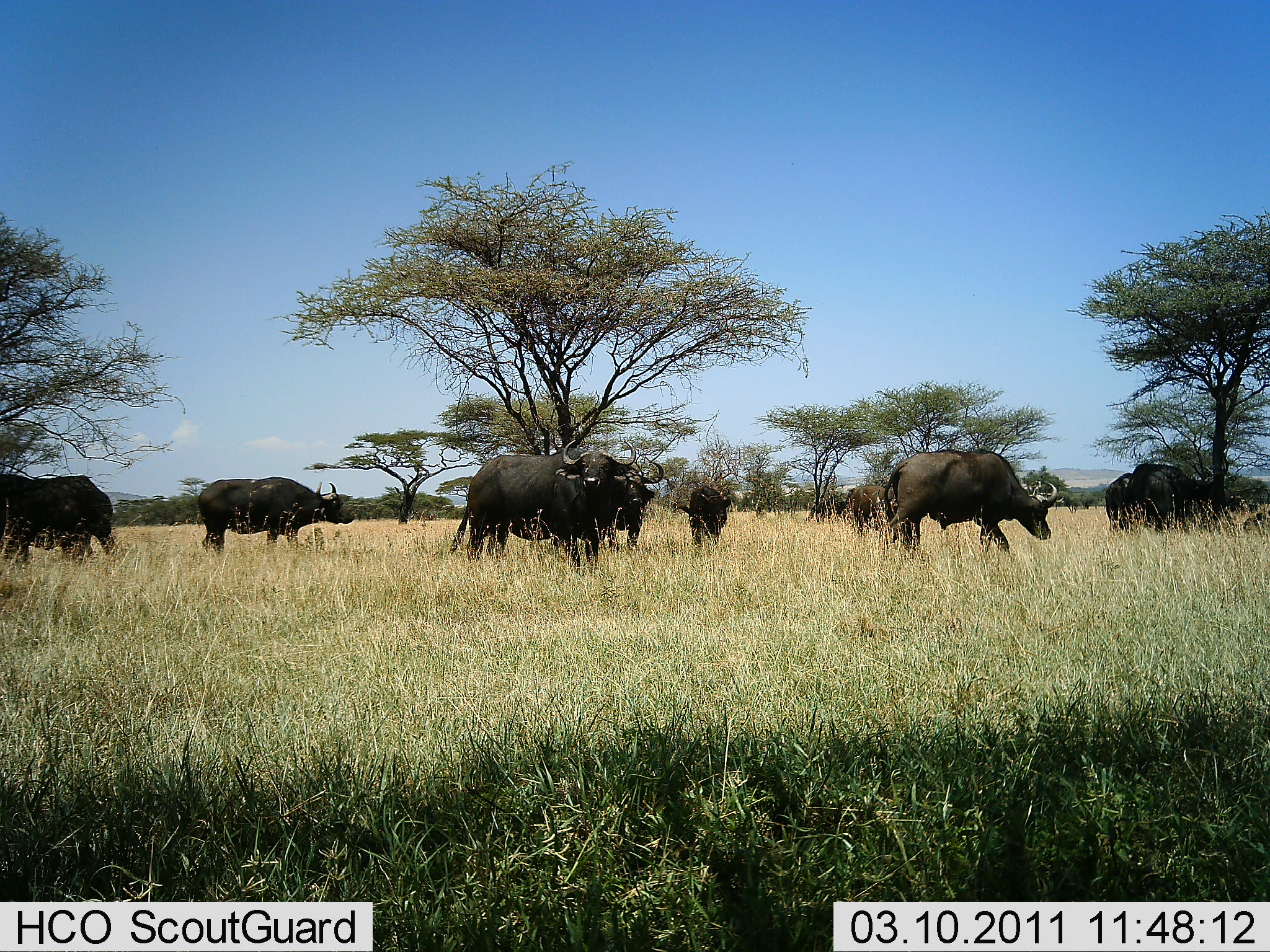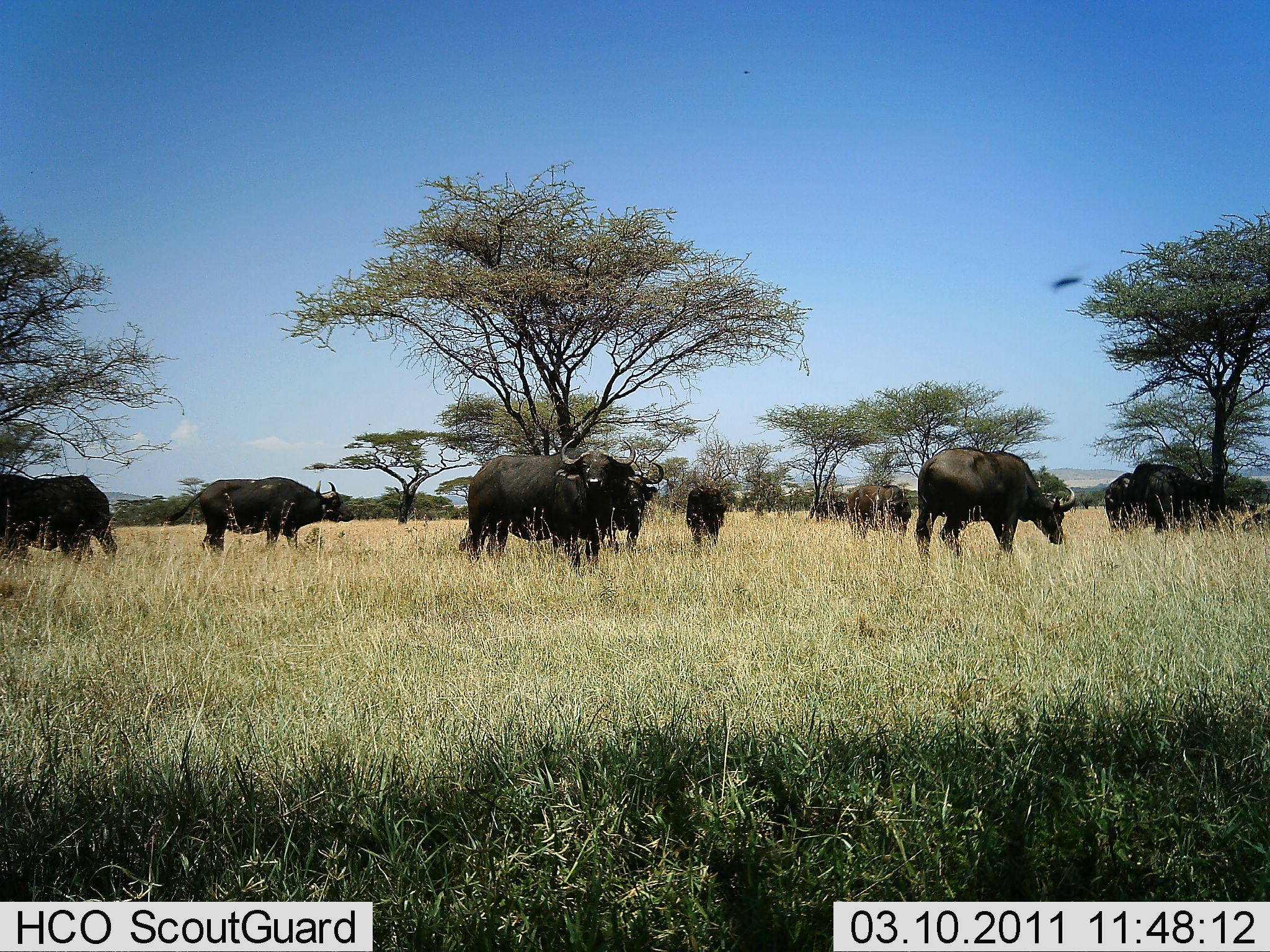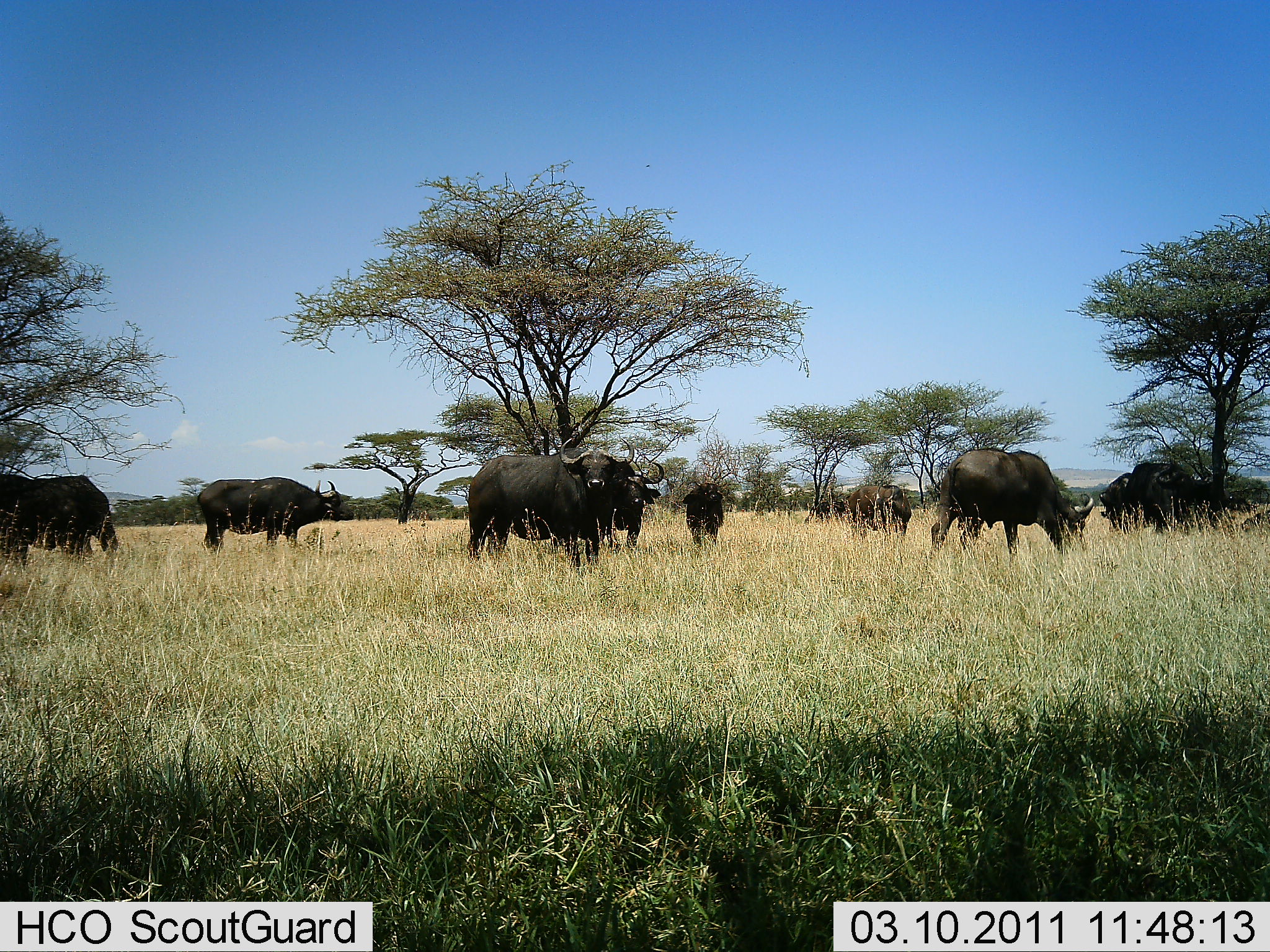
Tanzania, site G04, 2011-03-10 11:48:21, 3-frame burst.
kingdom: Animalia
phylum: Chordata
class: Mammalia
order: Artiodactyla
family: Bovidae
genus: Syncerus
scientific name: Syncerus caffer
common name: cape buffalo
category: buffalo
Buffalo (cape buffalo) (Syncerus caffer), count 10. Behavior (volunteer vote fractions): standing 83%, resting 8%, moving 33%, interacting 0%. Young present (vote fraction): 0%. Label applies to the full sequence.